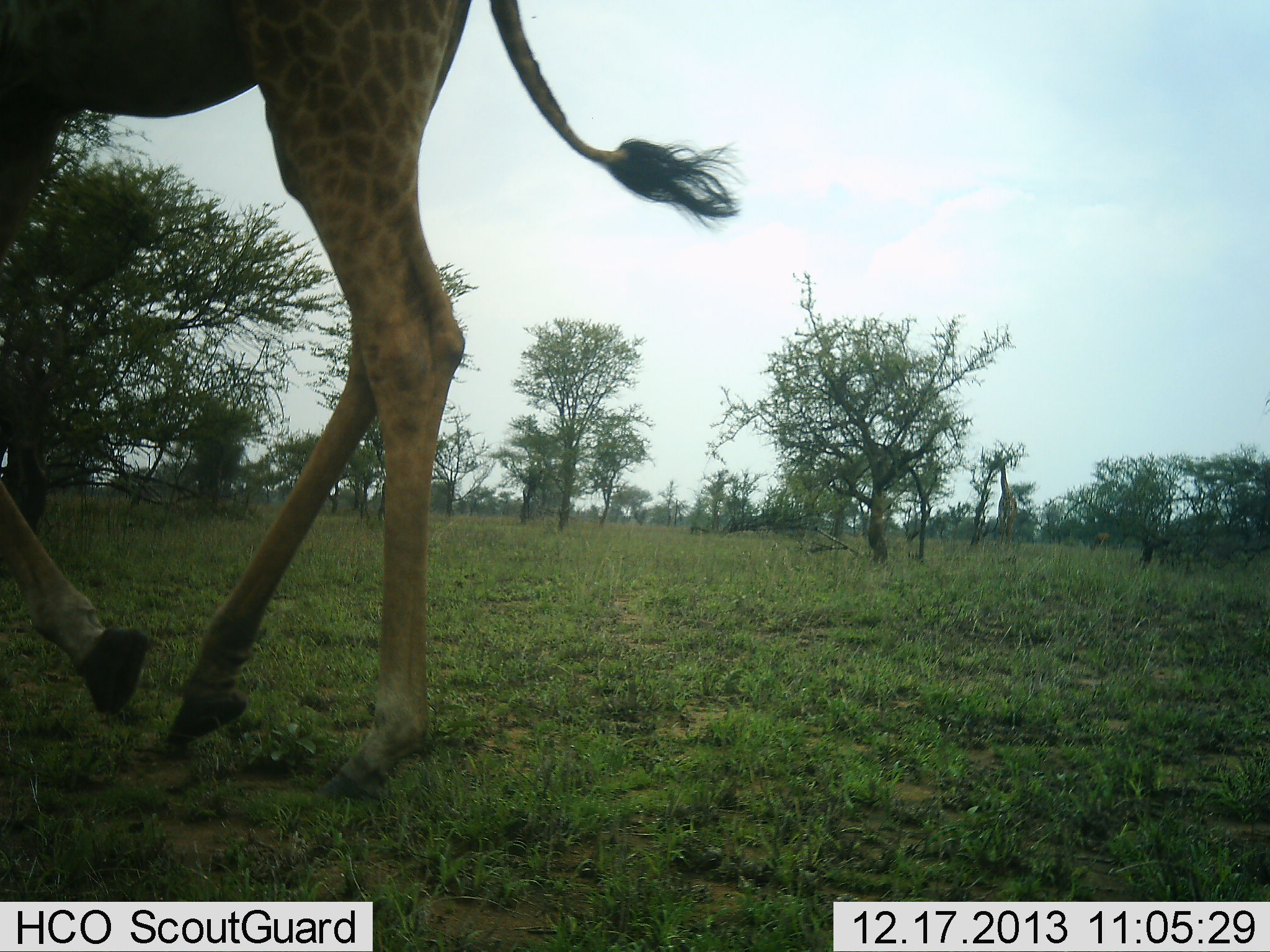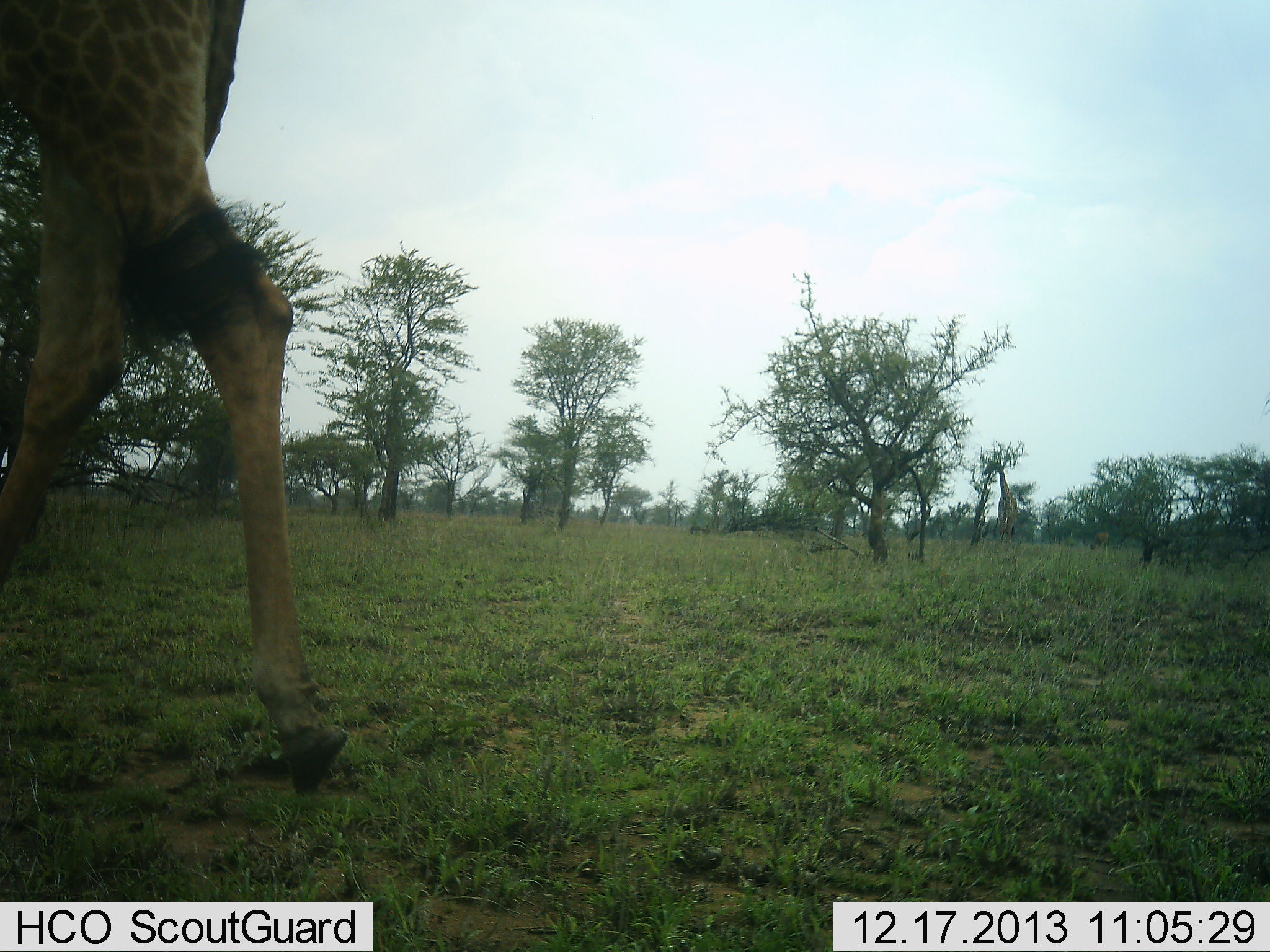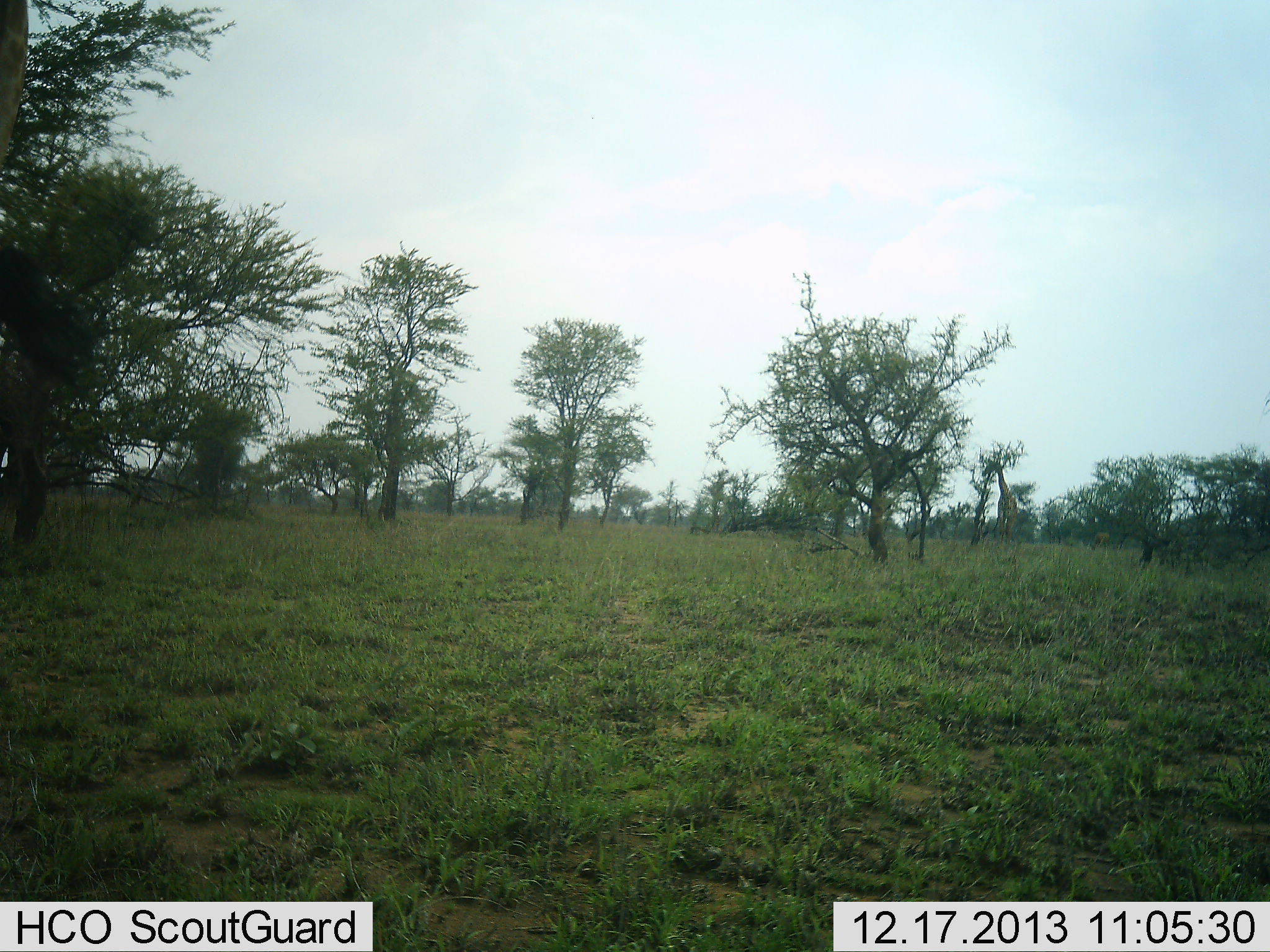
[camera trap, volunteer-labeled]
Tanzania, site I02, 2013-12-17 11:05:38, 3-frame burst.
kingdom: Animalia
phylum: Chordata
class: Mammalia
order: Artiodactyla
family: Giraffidae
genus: Giraffa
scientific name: Giraffa camelopardalis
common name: giraffe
Giraffe (Giraffa camelopardalis), count 2. Behavior (volunteer vote fractions): standing 10%, resting 0%, moving 100%, interacting 0%. Young present (vote fraction): 0%. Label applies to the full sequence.